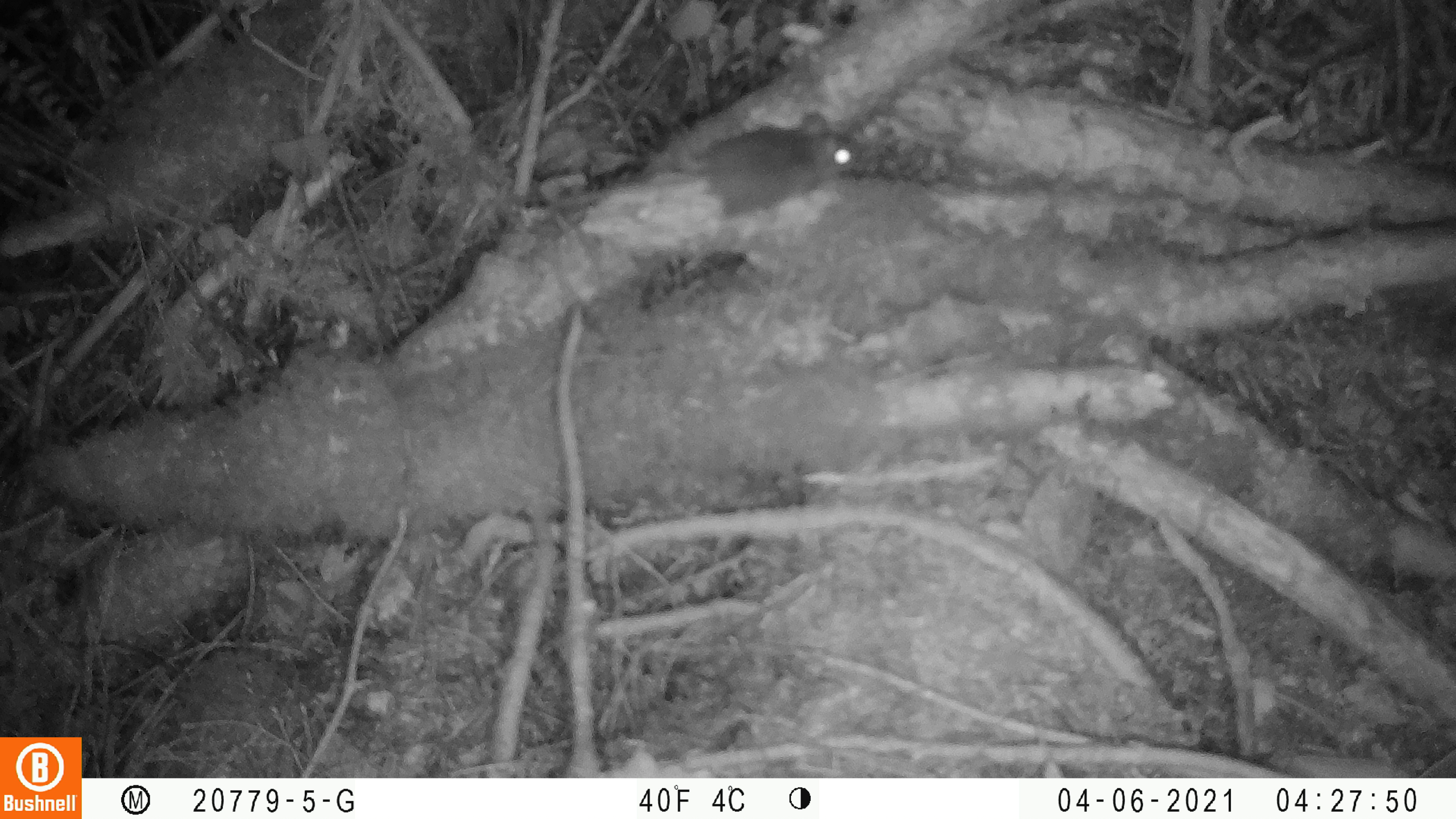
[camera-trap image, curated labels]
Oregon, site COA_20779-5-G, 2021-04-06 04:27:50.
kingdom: Animalia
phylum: Chordata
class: Mammalia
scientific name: Mammalia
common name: small mammal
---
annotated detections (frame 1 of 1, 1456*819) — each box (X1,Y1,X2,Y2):
small mammal: (513,64,920,266)